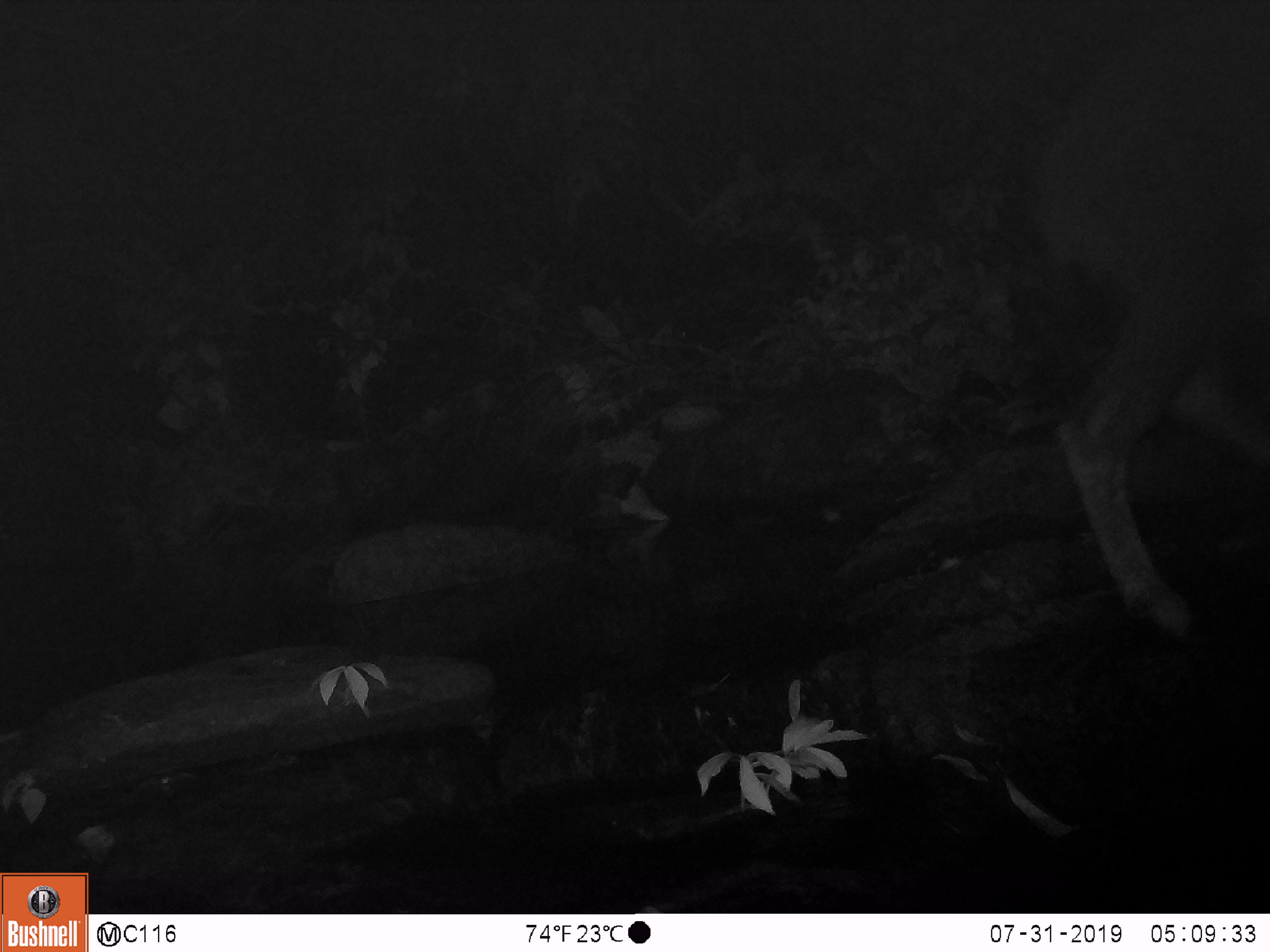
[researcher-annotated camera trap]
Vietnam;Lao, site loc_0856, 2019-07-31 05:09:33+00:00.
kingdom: Animalia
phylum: Chordata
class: Mammalia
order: Artiodactyla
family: Bovidae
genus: Capricornis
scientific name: Capricornis sumatraensis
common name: chinese serow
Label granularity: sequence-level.